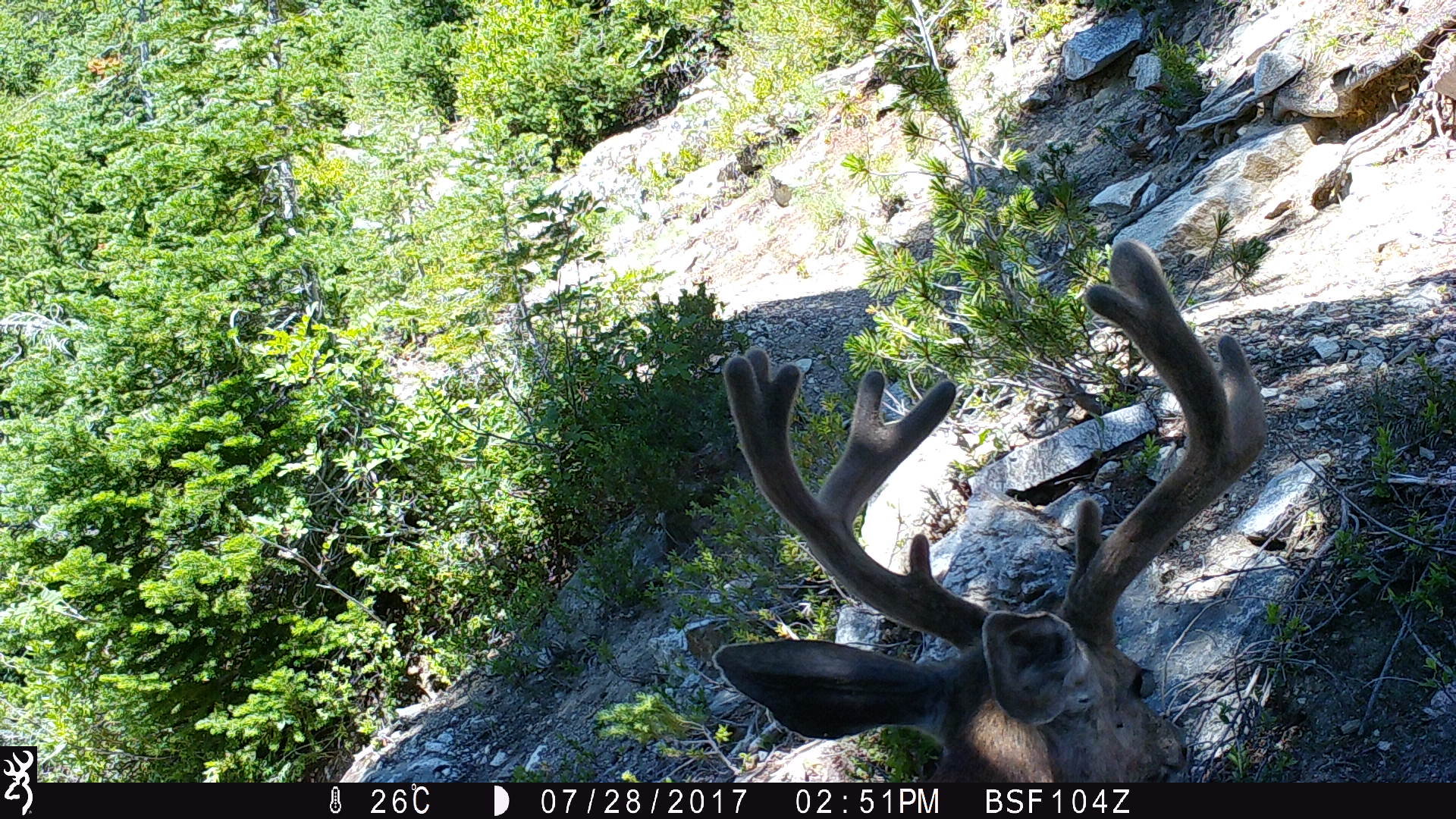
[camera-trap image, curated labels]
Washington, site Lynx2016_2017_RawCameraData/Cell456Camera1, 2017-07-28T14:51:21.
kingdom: Animalia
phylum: Chordata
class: Mammalia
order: Artiodactyla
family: Cervidae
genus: Odocoileus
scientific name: Odocoileus hemionus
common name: mule deer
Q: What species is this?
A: Odocoileus hemionus (mule deer).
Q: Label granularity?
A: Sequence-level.